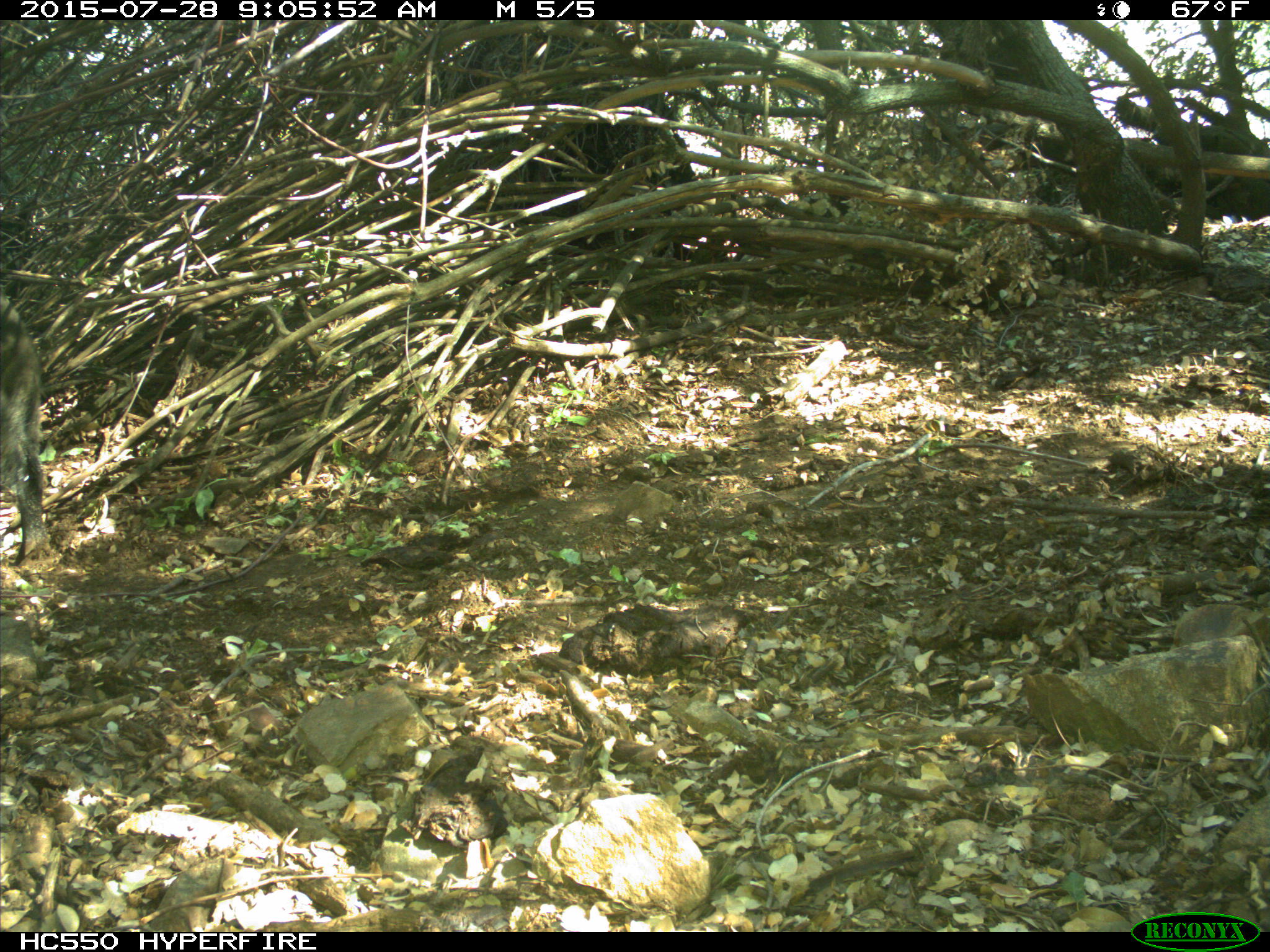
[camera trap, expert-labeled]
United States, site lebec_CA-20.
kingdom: Animalia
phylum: Chordata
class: Mammalia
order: Artiodactyla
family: Suidae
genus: Sus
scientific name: Sus scrofa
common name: wild boar